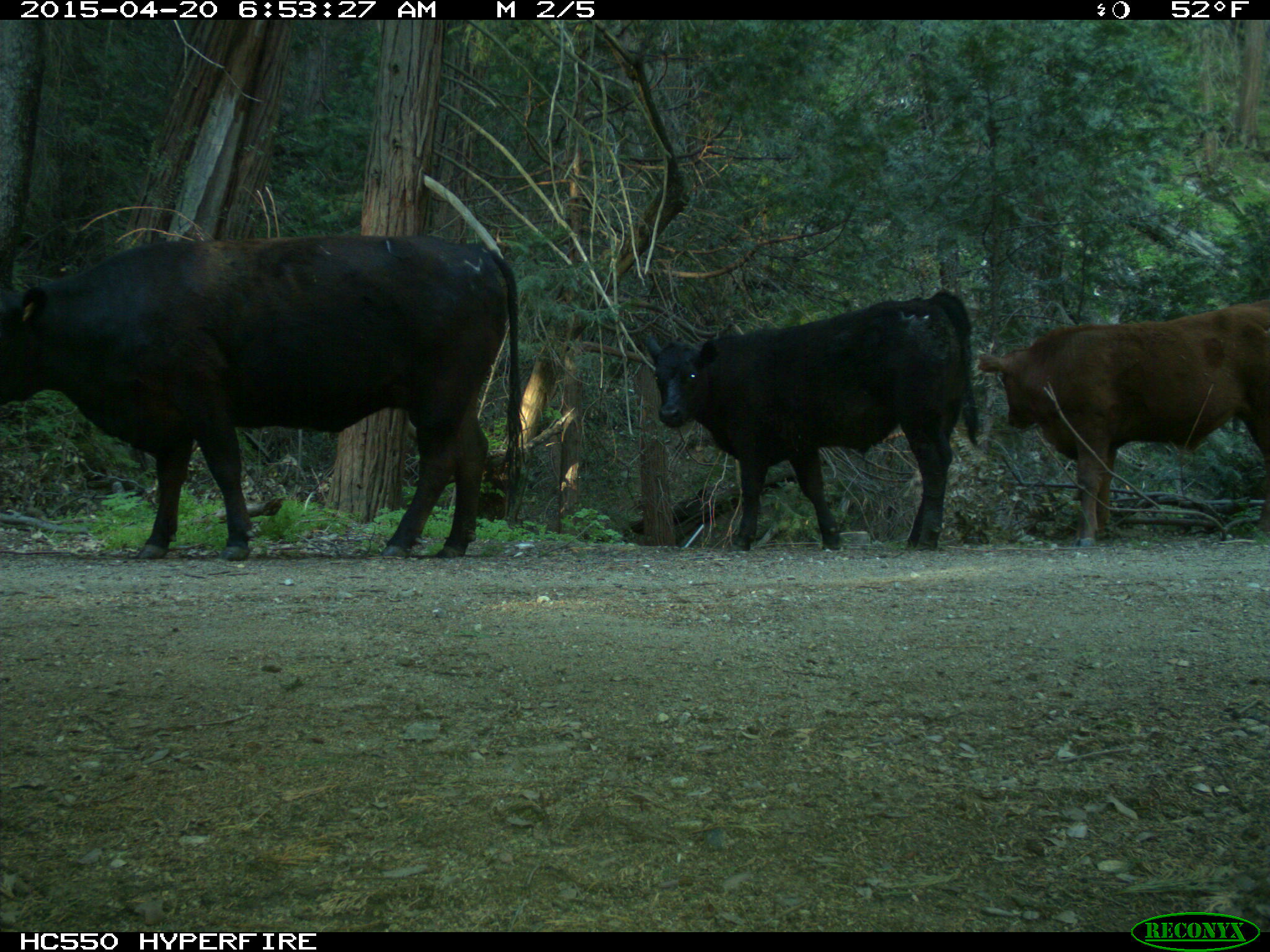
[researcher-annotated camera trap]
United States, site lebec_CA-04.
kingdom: Animalia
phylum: Chordata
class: Mammalia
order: Artiodactyla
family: Bovidae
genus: Bos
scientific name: Bos taurus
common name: domestic cow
Bos taurus (domestic cow).